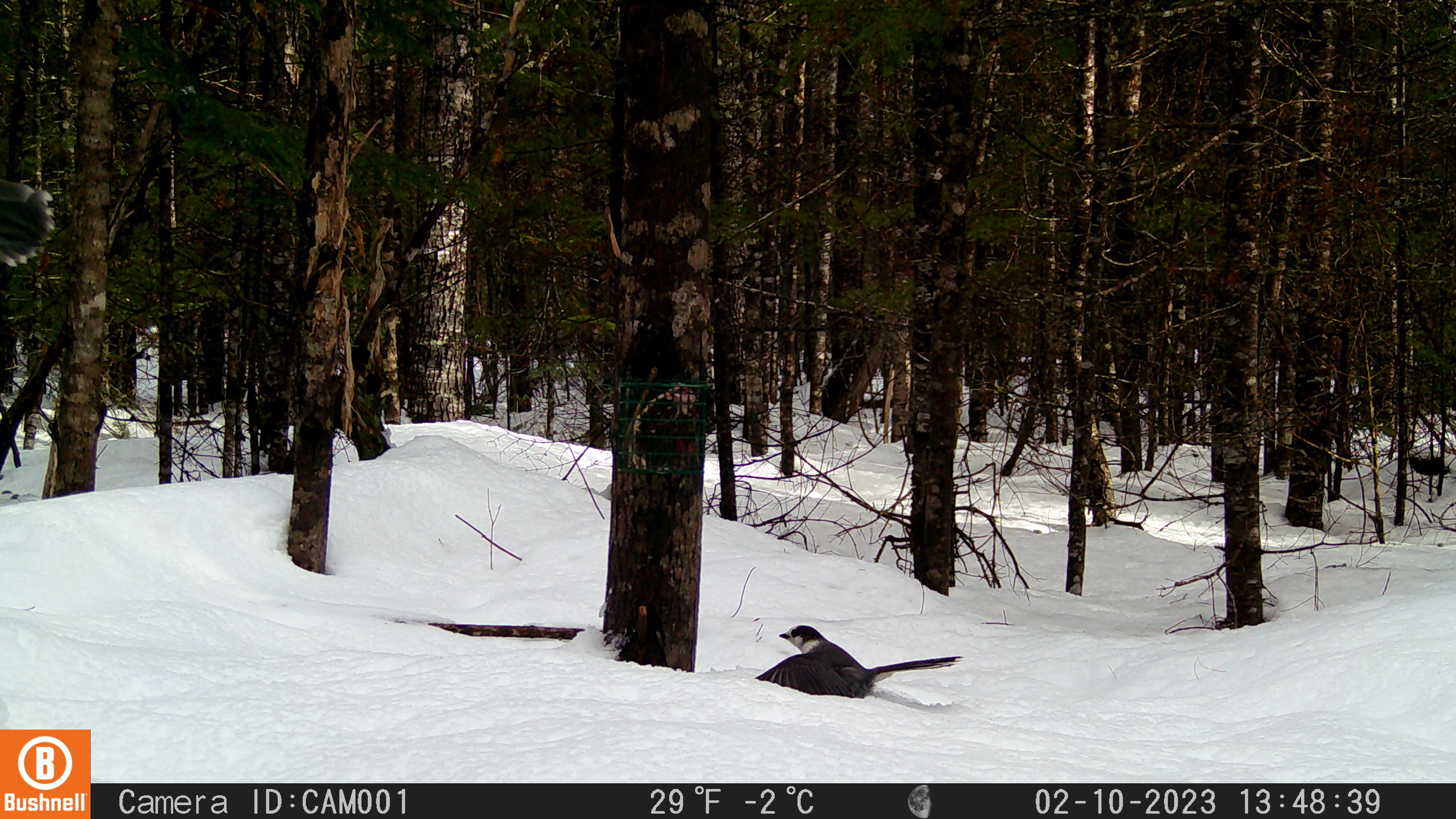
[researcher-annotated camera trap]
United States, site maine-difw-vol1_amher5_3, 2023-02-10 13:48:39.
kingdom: Animalia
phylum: Chordata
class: Aves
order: Passeriformes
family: Corvidae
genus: Perisoreus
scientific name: Perisoreus canadensis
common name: canada jay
Canada jay (Perisoreus canadensis).